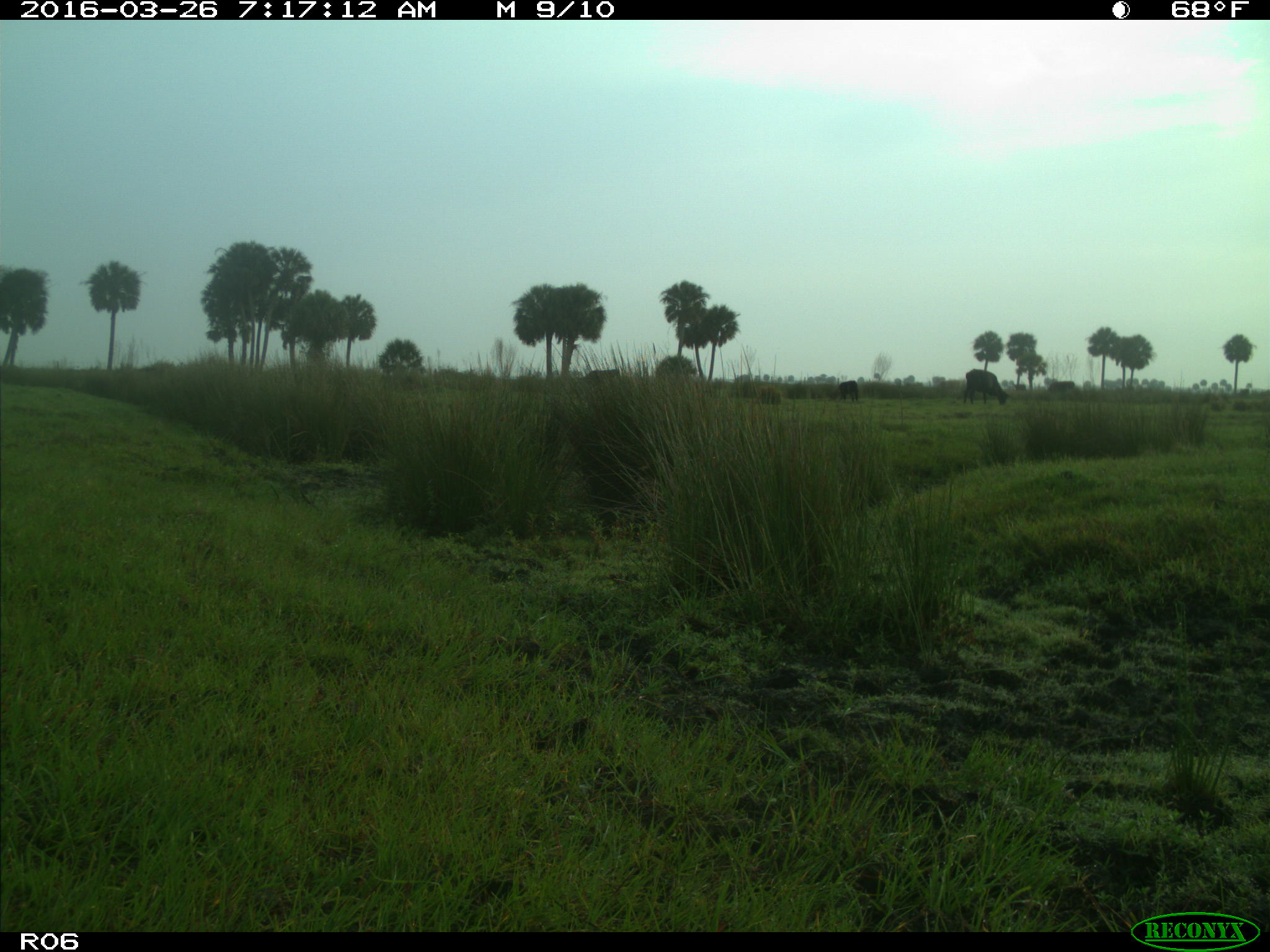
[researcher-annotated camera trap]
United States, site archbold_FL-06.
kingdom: Animalia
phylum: Chordata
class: Mammalia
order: Artiodactyla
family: Bovidae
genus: Bos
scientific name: Bos taurus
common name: domestic cow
Bos taurus (domestic cow).